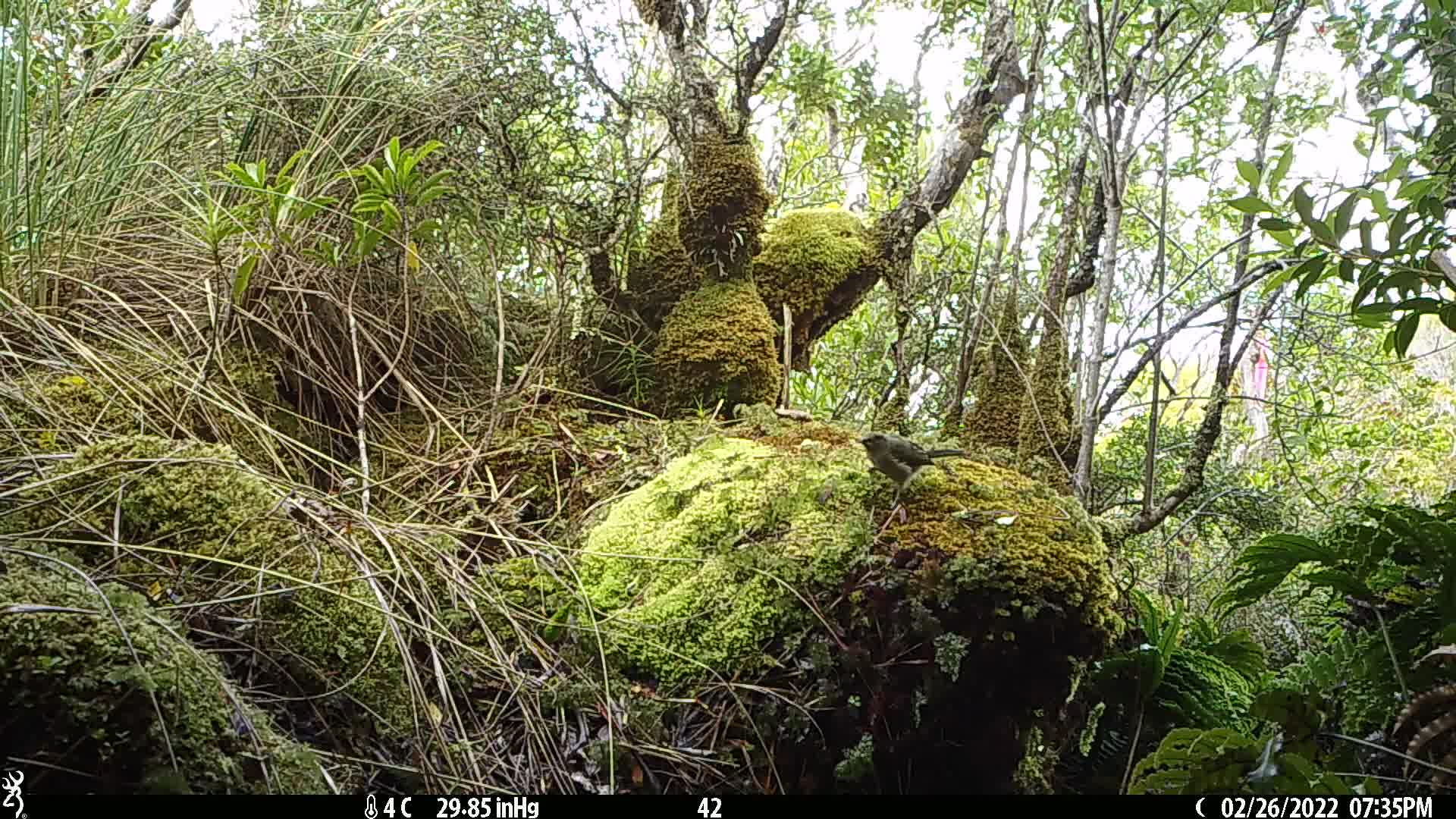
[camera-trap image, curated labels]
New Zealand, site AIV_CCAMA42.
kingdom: Animalia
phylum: Chordata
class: Aves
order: Passeriformes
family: Meliphagidae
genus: Anthornis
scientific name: Anthornis melanura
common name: new zealand bellbird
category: bellbird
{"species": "bellbird (new zealand bellbird) (Anthornis melanura)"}